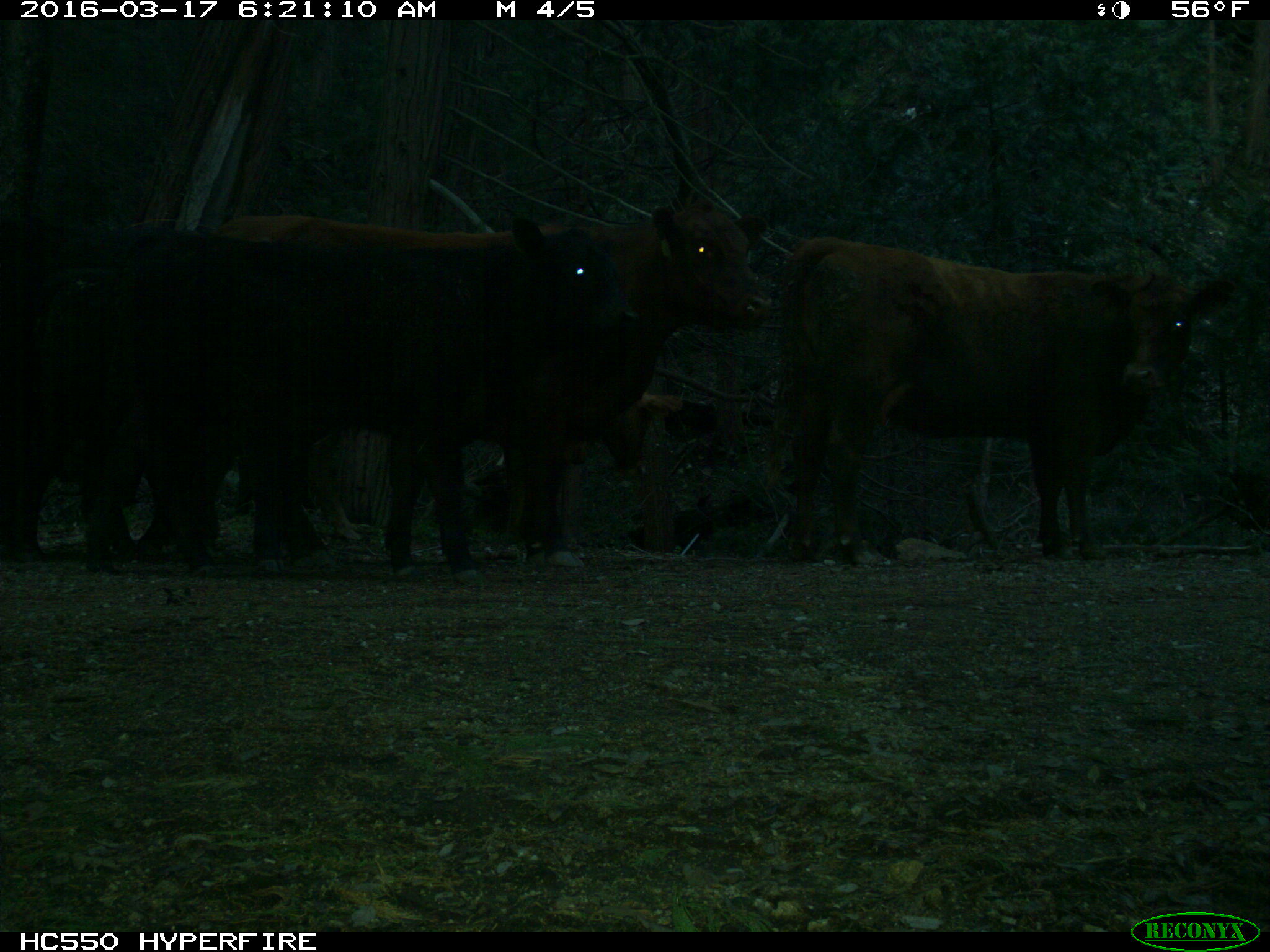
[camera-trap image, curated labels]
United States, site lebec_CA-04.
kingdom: Animalia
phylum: Chordata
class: Mammalia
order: Artiodactyla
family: Bovidae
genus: Bos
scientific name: Bos taurus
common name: domestic cow